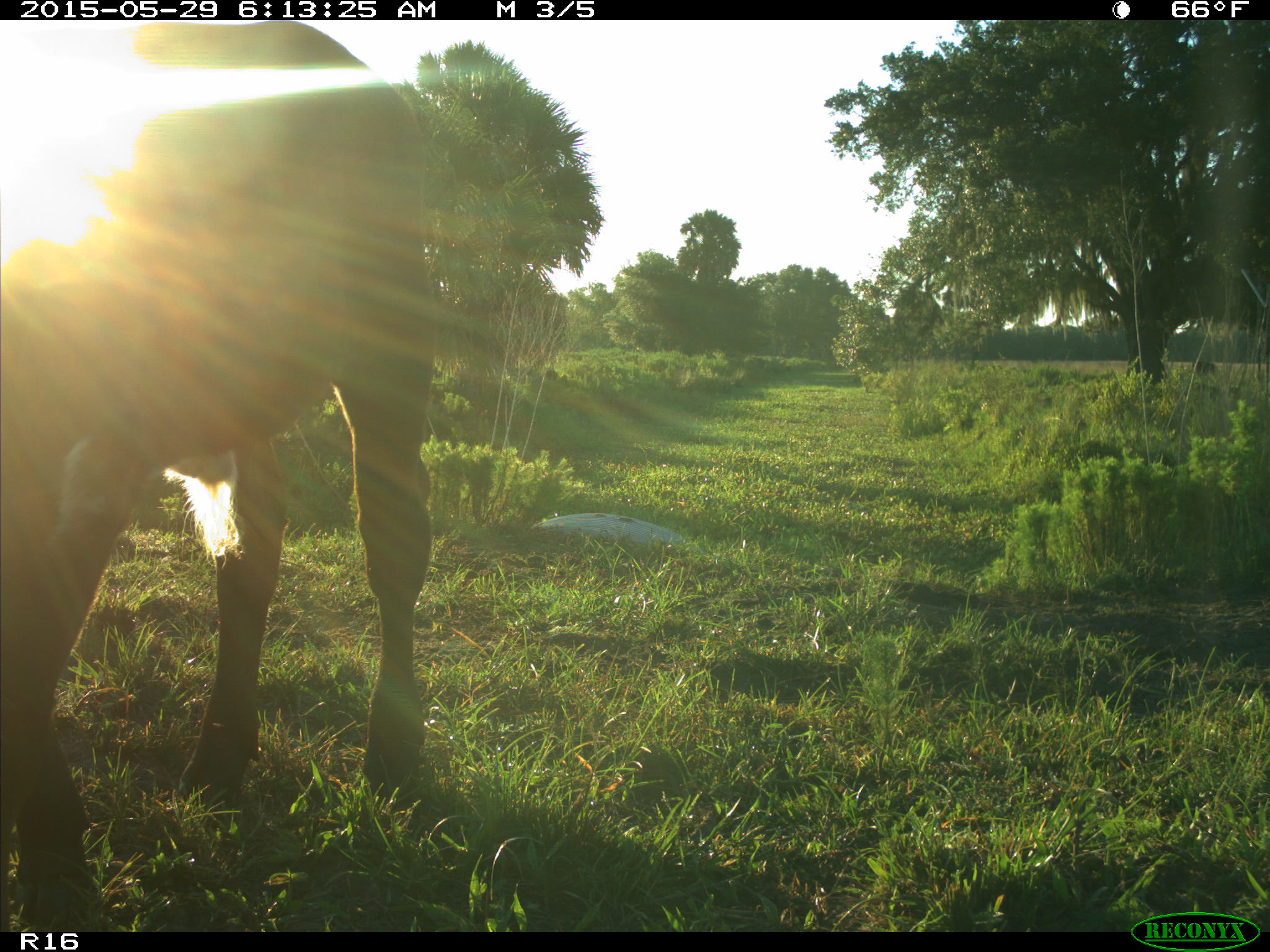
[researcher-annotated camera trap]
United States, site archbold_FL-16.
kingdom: Animalia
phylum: Chordata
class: Mammalia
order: Artiodactyla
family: Bovidae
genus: Bos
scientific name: Bos taurus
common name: domestic cow